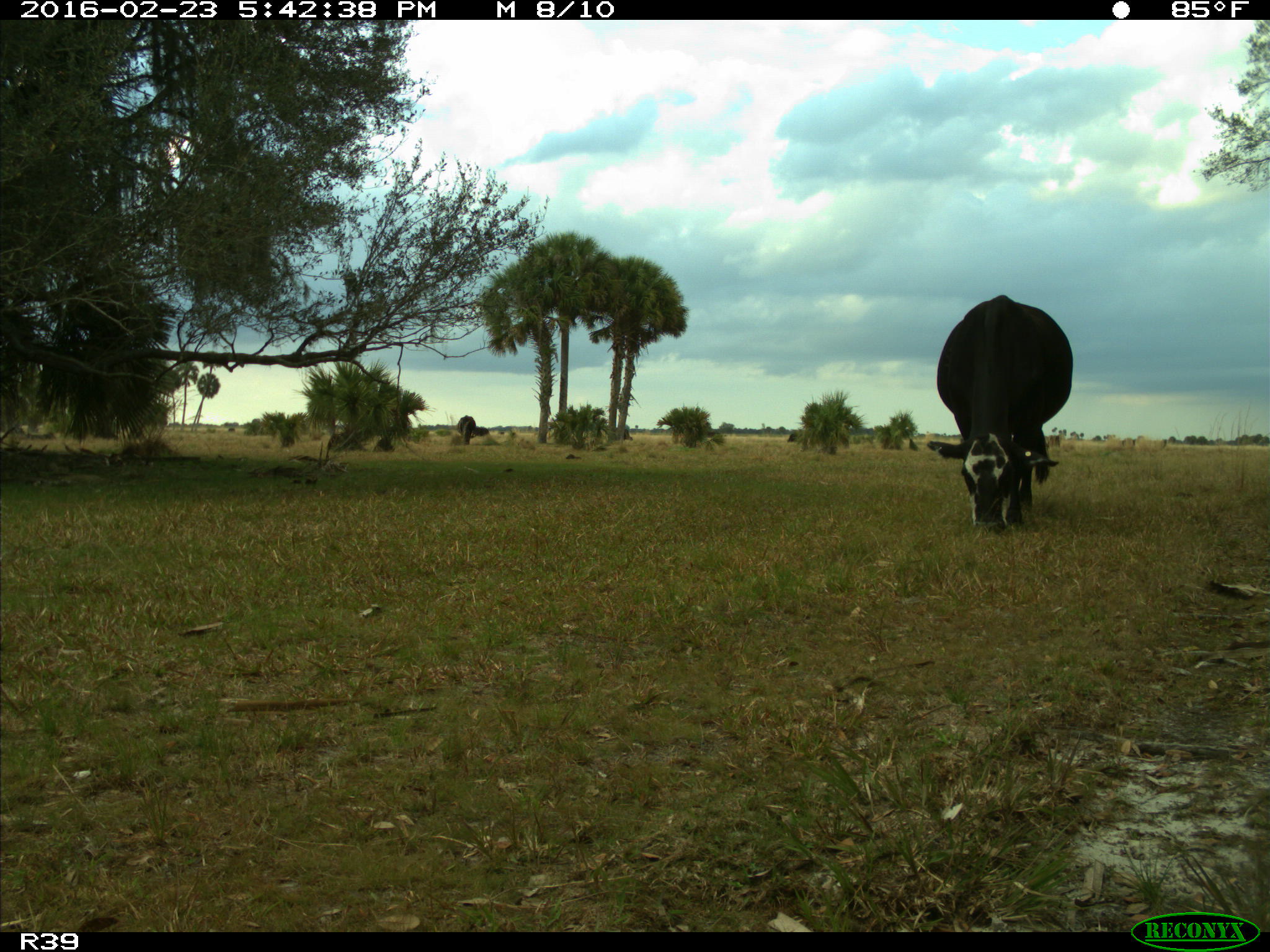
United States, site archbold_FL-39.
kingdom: Animalia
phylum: Chordata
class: Mammalia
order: Artiodactyla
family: Bovidae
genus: Bos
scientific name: Bos taurus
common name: domestic cow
Bos taurus (domestic cow).